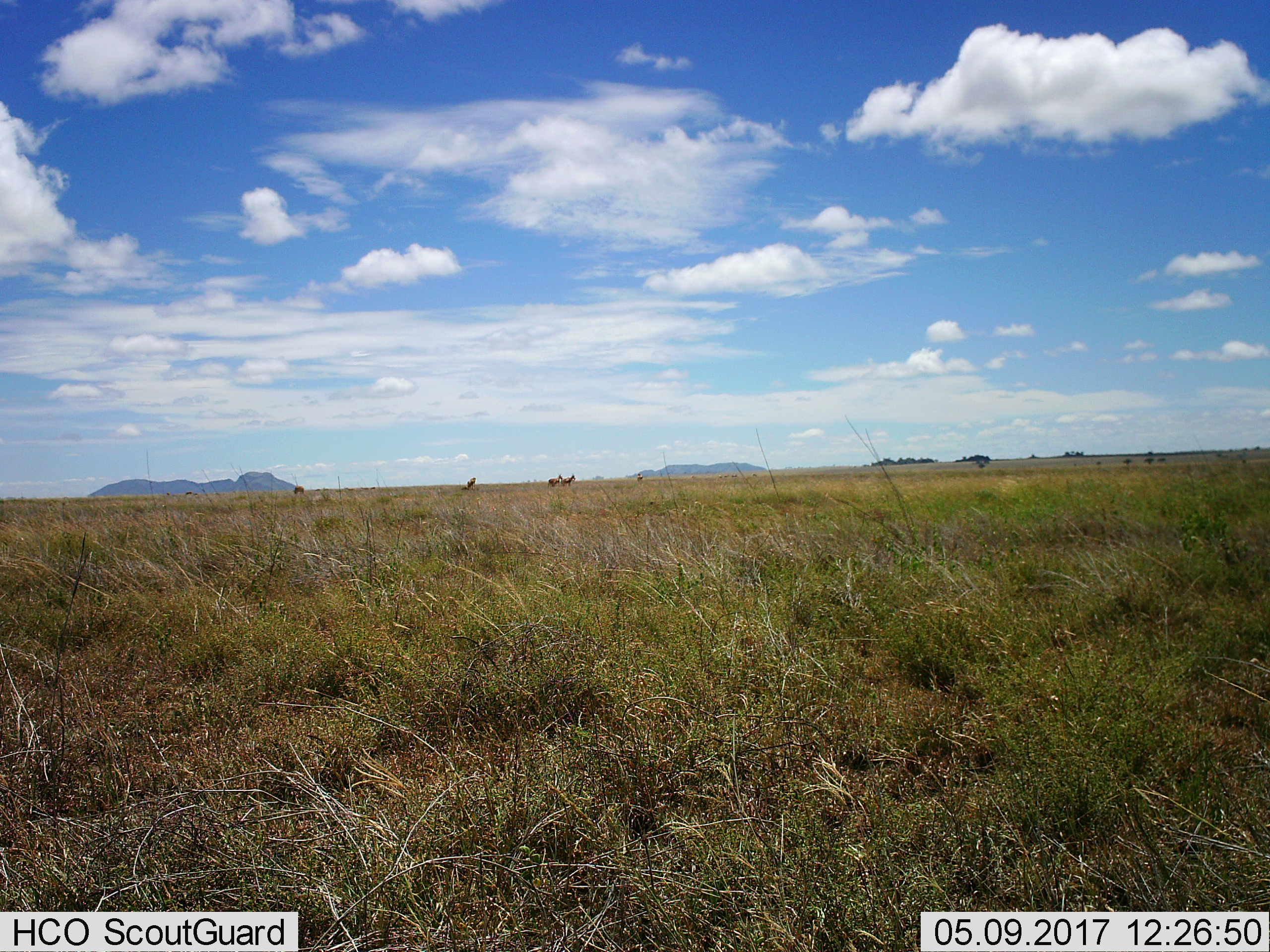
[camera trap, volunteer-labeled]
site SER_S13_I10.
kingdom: Animalia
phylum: Chordata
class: Mammalia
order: Artiodactyla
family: Bovidae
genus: Alcelaphus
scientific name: Alcelaphus buselaphus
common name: hartebeest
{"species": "hartebeest (Alcelaphus buselaphus)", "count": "4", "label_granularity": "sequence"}